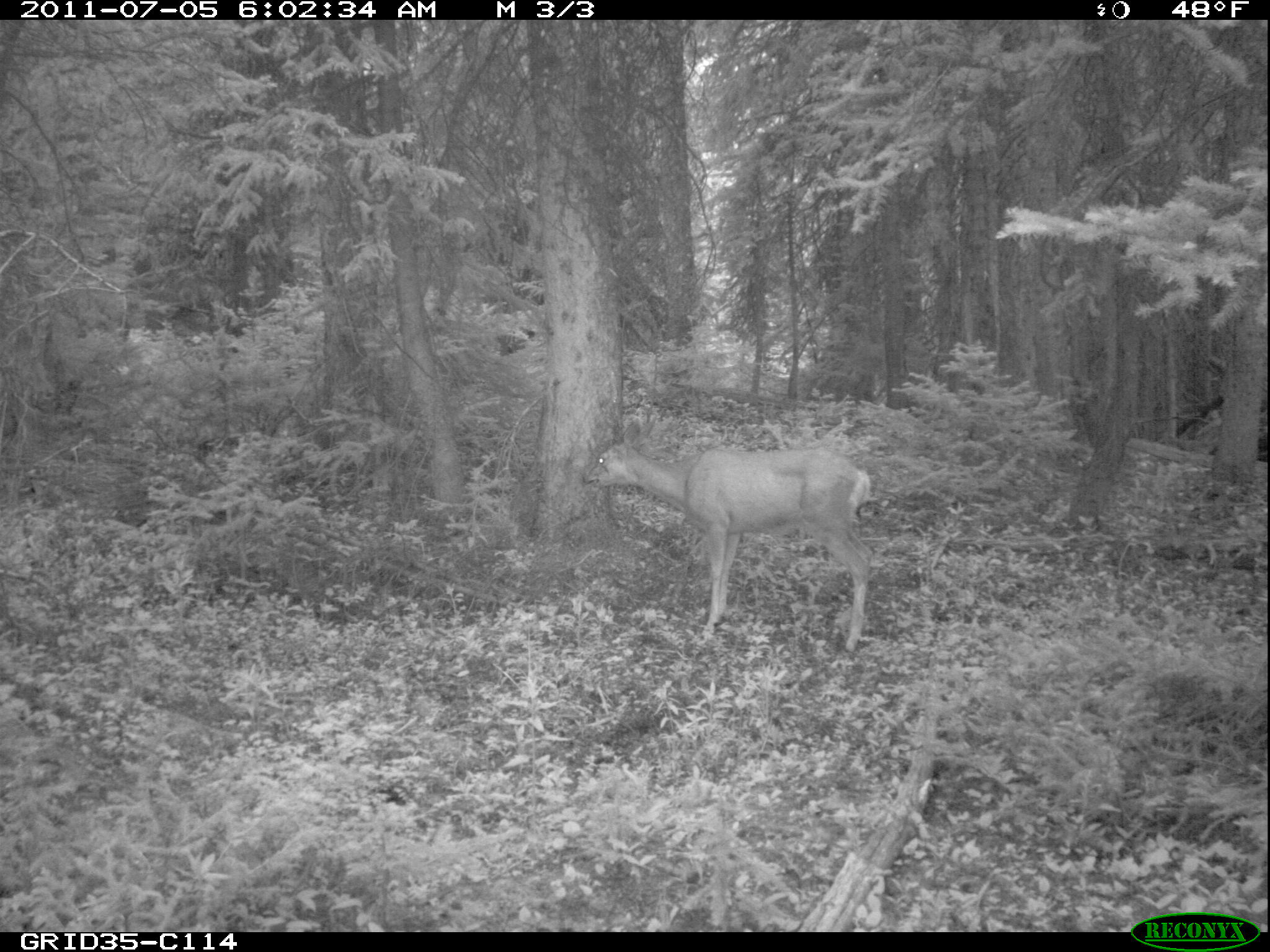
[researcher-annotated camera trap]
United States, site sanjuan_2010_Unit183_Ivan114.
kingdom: Animalia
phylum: Chordata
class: Mammalia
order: Artiodactyla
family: Cervidae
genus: Odocoileus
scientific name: Odocoileus hemionus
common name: mule deer